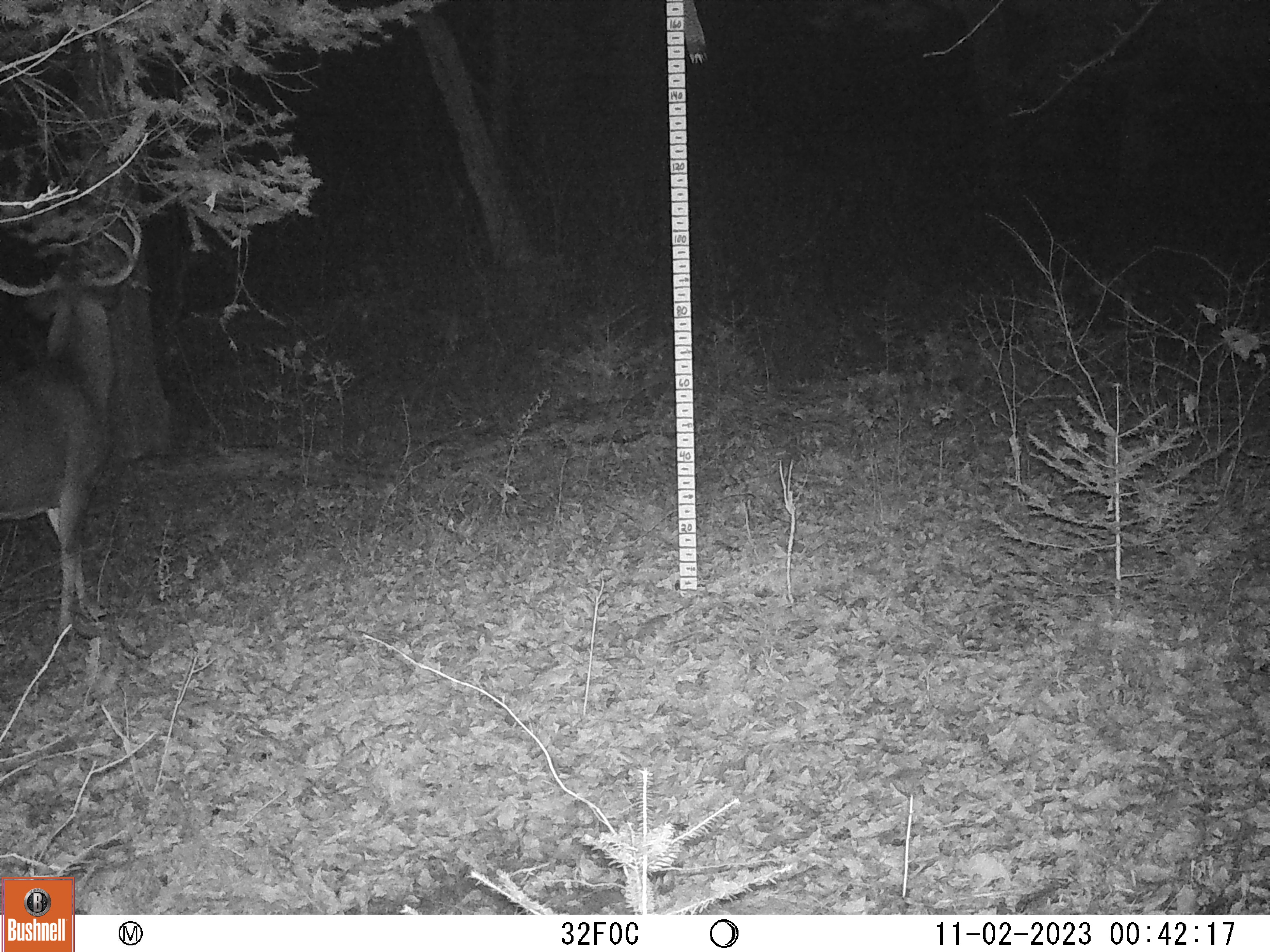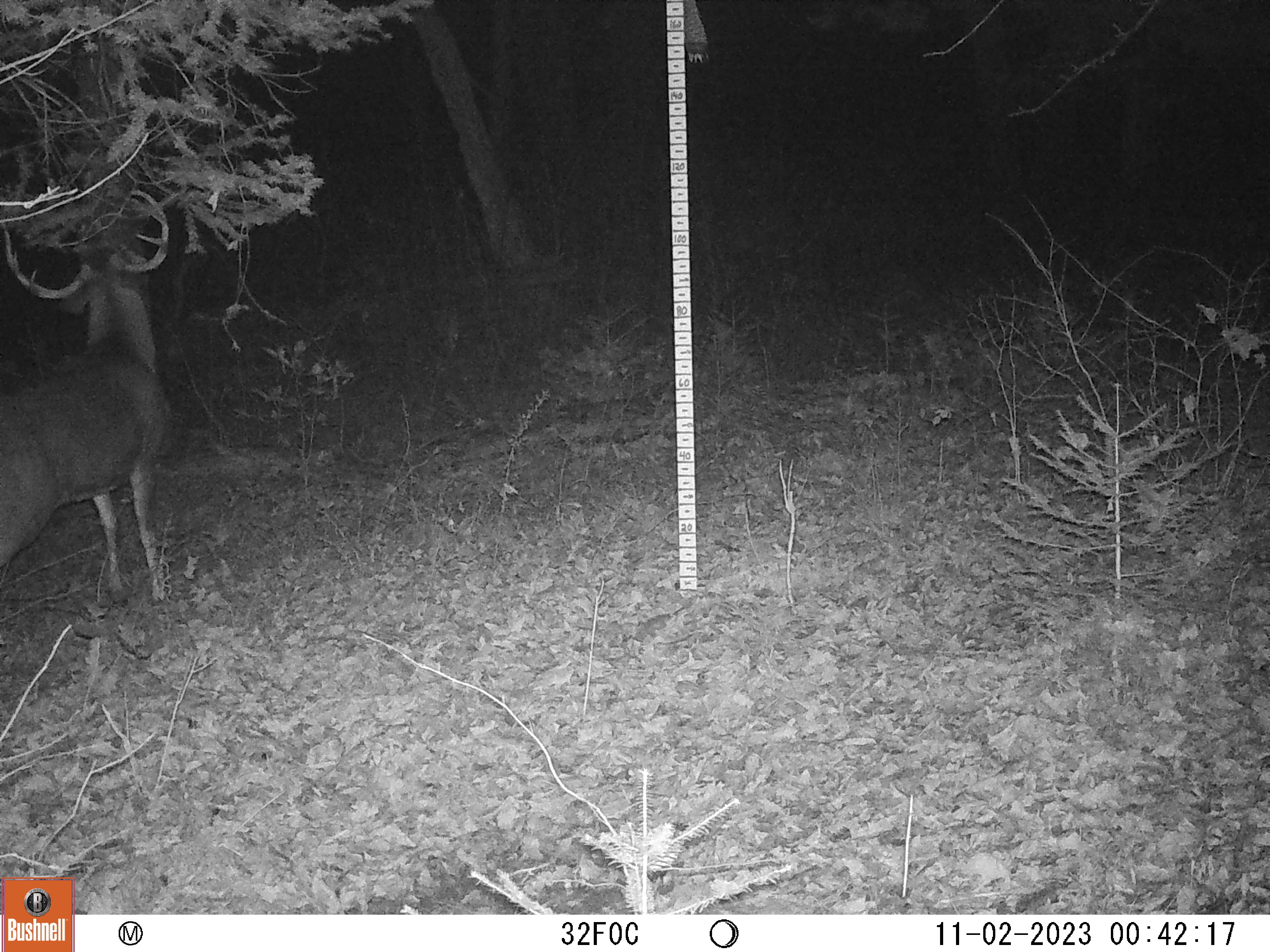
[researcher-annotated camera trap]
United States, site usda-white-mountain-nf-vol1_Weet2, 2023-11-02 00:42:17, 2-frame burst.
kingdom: Animalia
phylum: Chordata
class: Mammalia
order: Artiodactyla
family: Cervidae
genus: Odocoileus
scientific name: Odocoileus virginianus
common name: white-tailed deer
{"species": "white-tailed deer (Odocoileus virginianus)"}